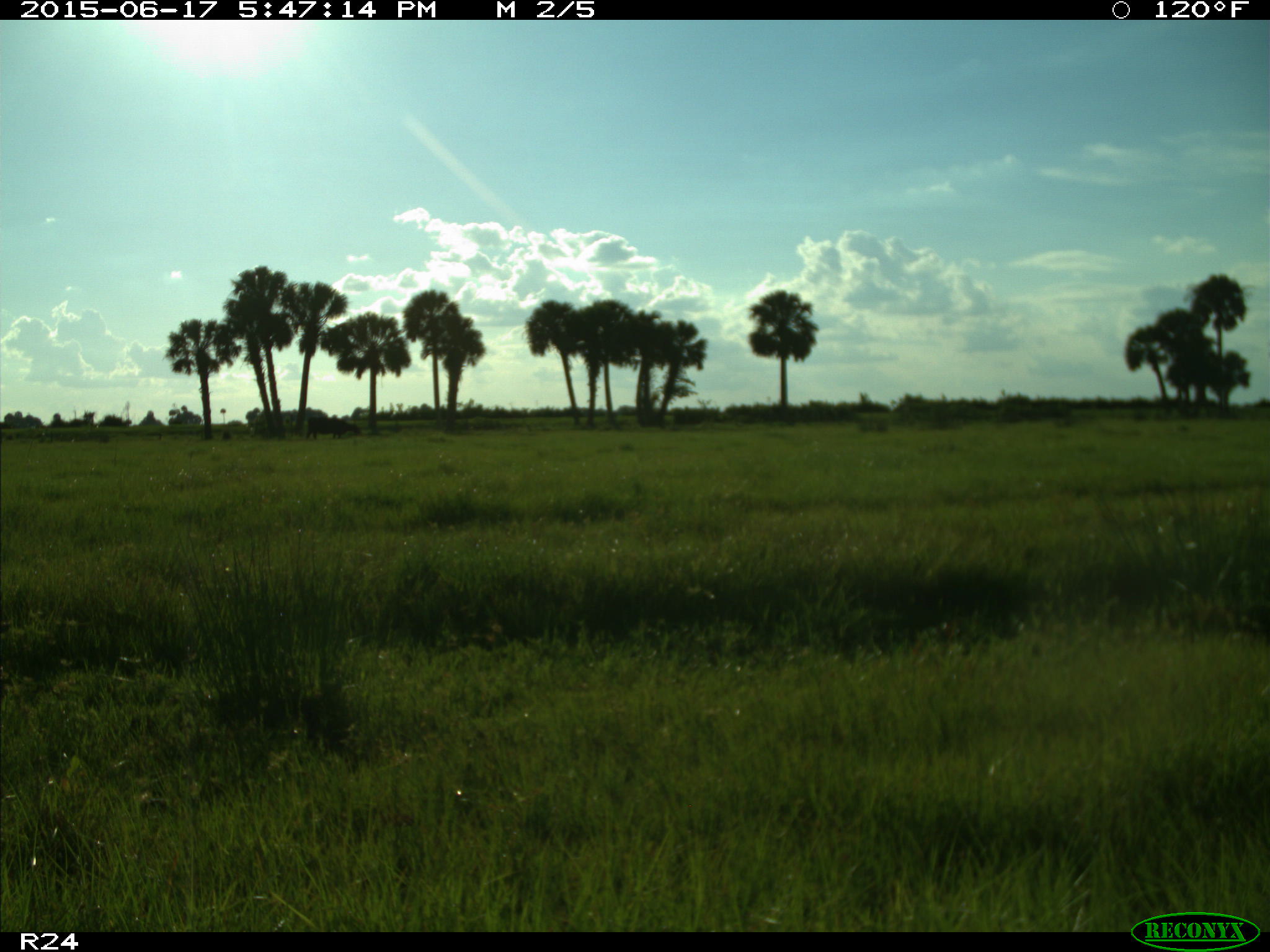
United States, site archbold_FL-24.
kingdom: Animalia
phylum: Chordata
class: Mammalia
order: Artiodactyla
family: Bovidae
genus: Bos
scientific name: Bos taurus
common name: domestic cow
Bos taurus (domestic cow).